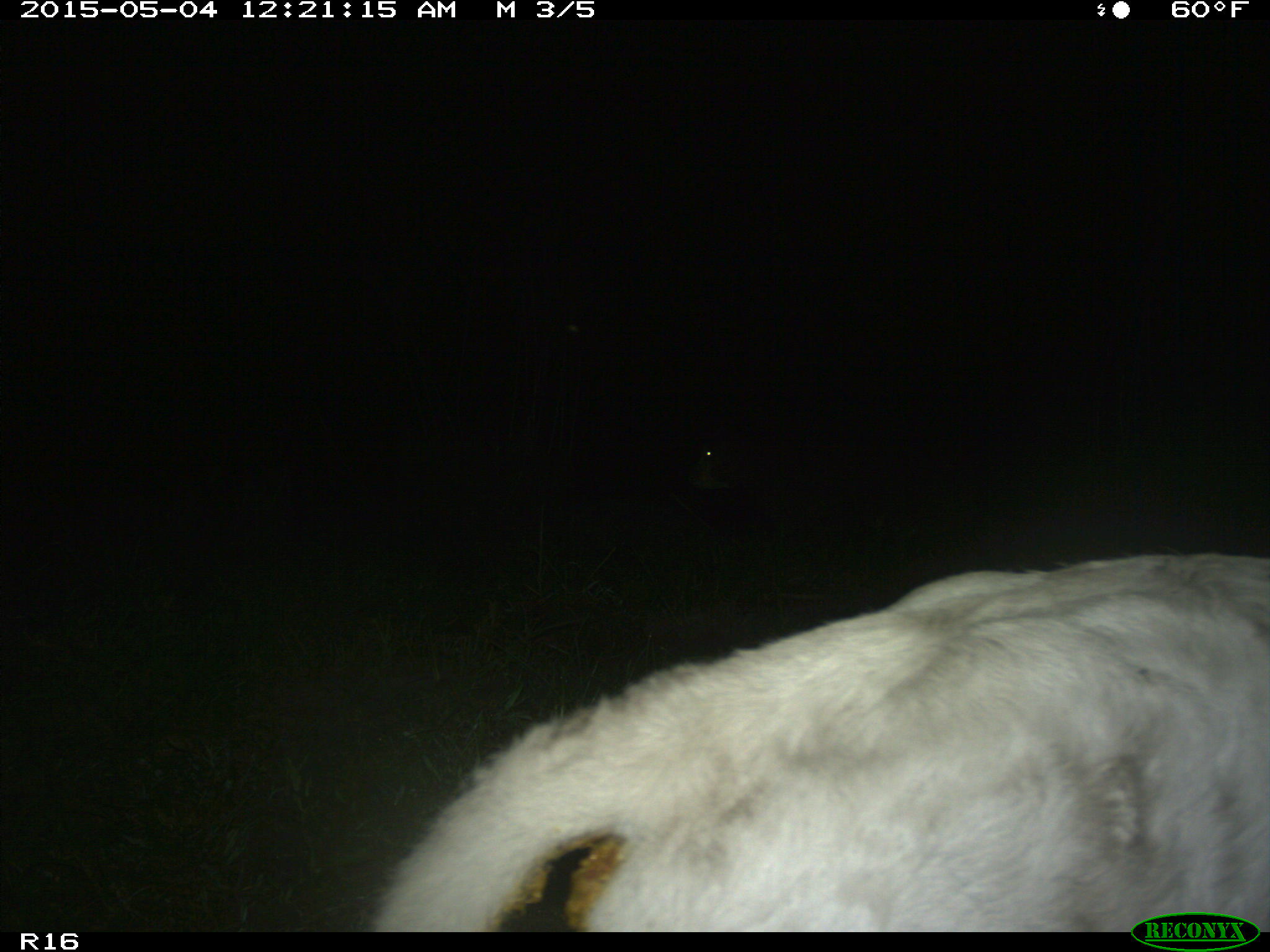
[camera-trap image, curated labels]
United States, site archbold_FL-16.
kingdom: Animalia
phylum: Chordata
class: Mammalia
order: Artiodactyla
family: Bovidae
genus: Bos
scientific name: Bos taurus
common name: domestic cow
Bos taurus (domestic cow).